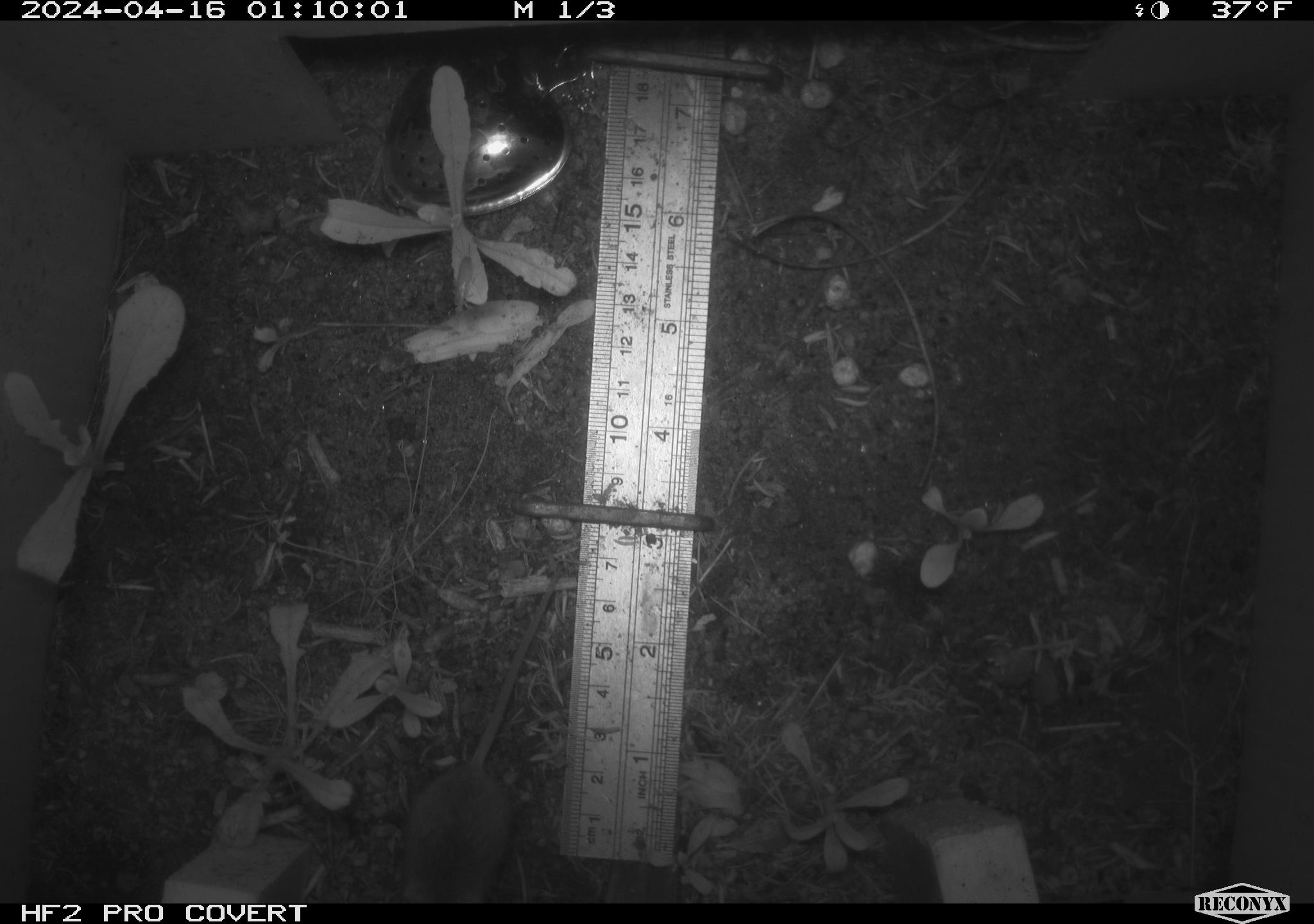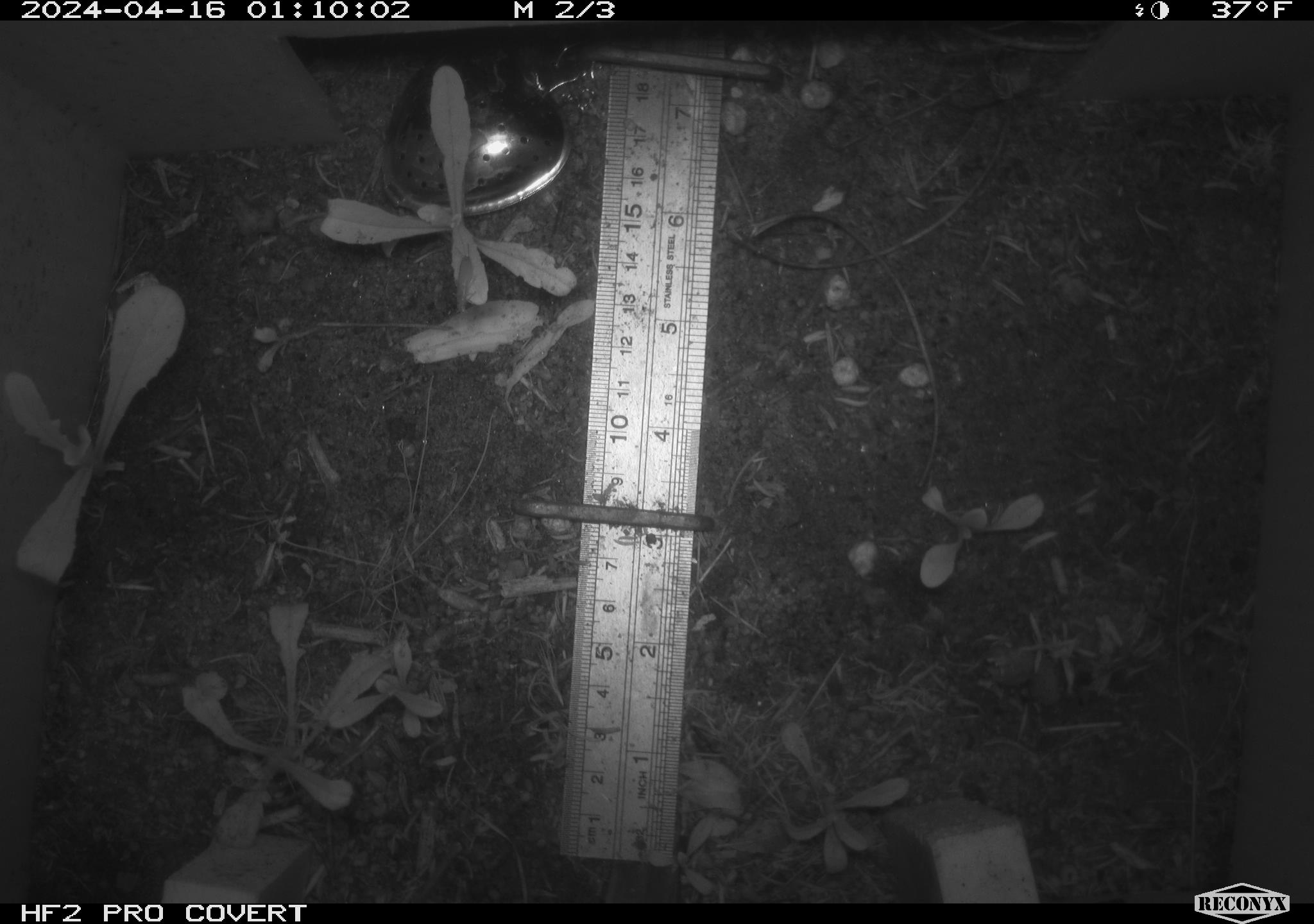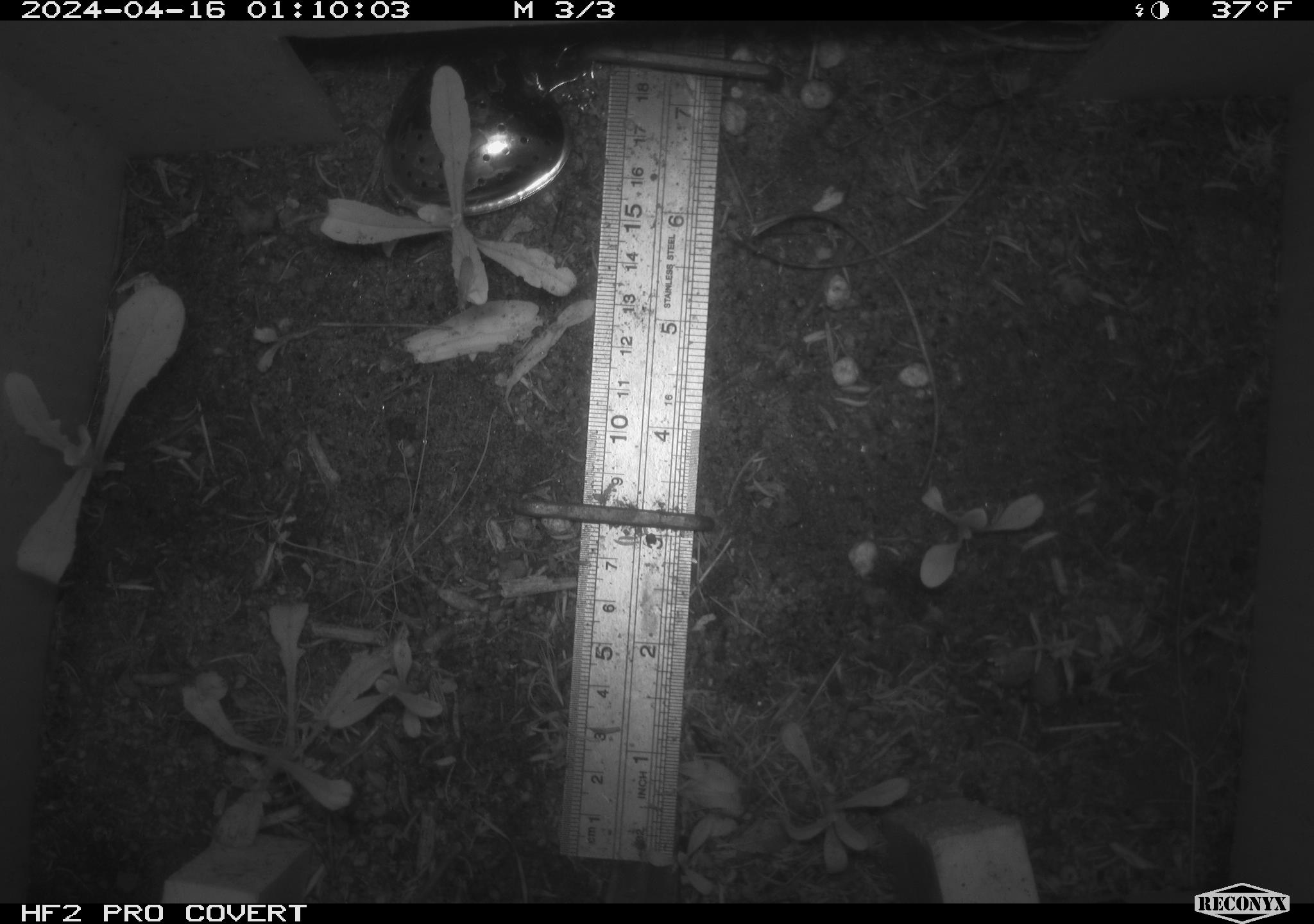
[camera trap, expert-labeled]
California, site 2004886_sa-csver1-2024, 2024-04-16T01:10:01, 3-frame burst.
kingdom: Animalia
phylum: Chordata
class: Mammalia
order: Rodentia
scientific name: Rodentia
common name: rodent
Rodent (Rodentia).